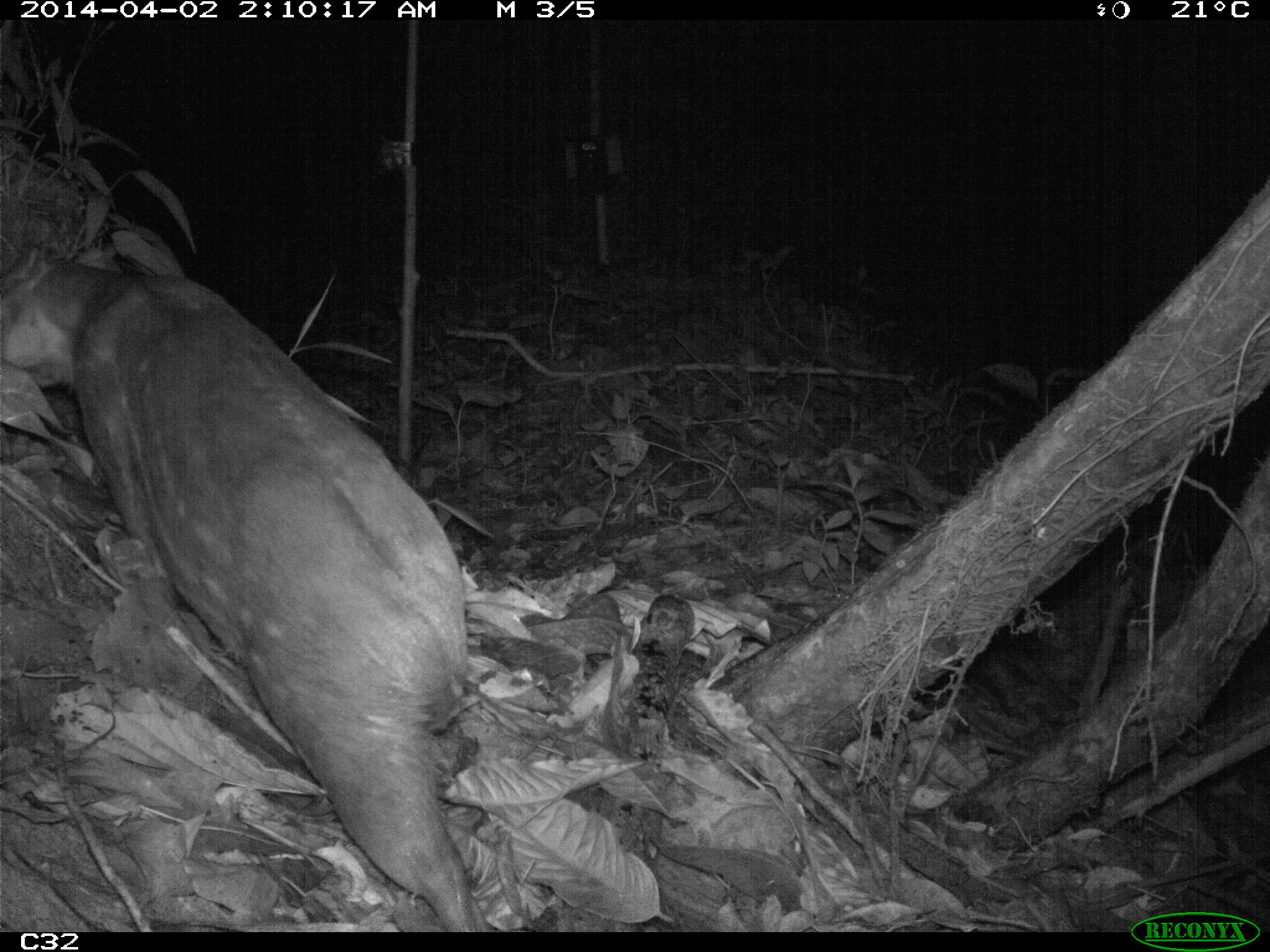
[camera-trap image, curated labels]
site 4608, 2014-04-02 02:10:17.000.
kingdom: Animalia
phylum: Chordata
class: Mammalia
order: Rodentia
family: Cuniculidae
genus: Cuniculus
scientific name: Cuniculus paca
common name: spotted paca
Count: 1.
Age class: adult.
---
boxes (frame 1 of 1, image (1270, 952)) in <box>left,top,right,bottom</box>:
cuniculus paca: <box>2,240,487,932</box>